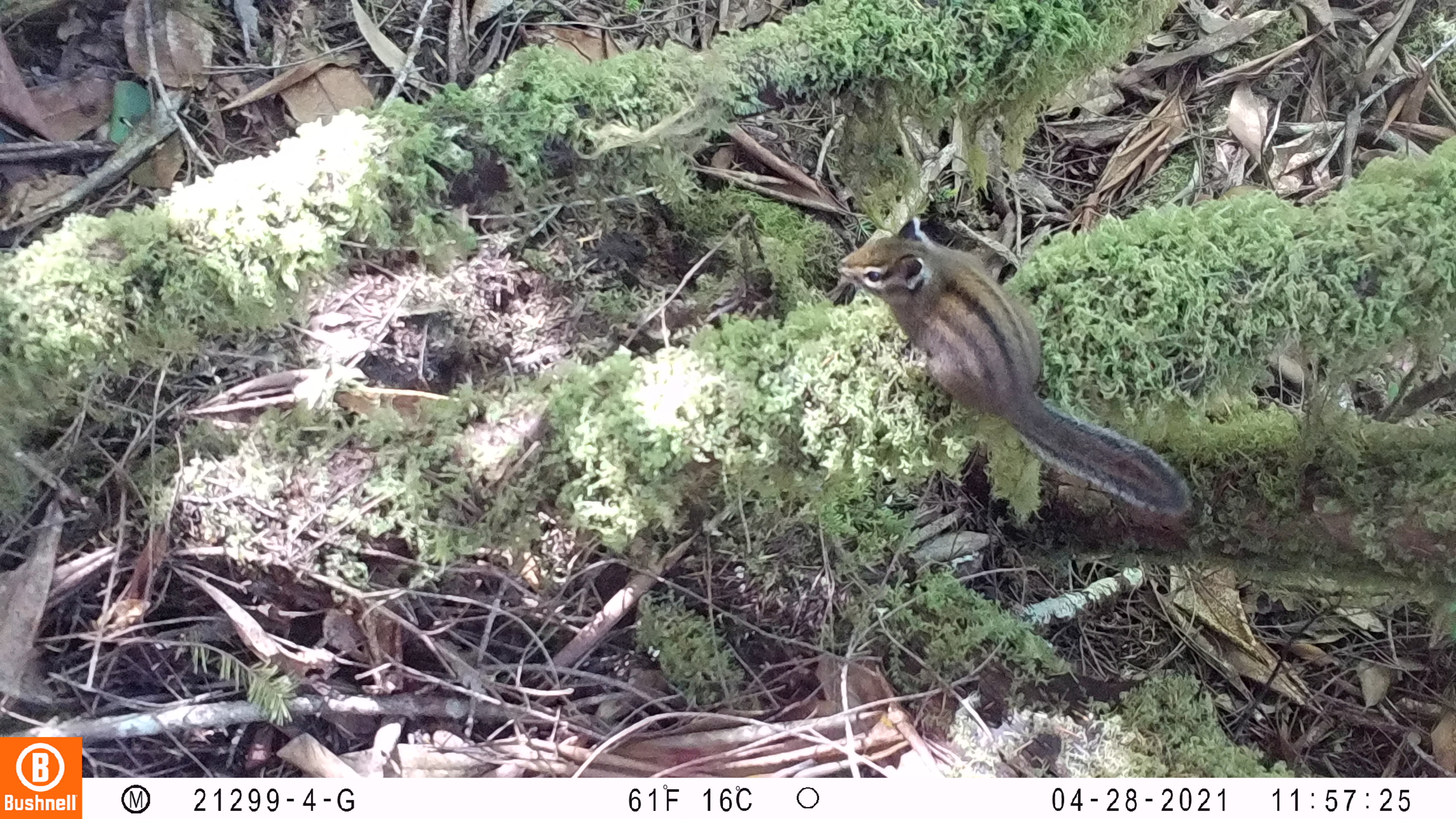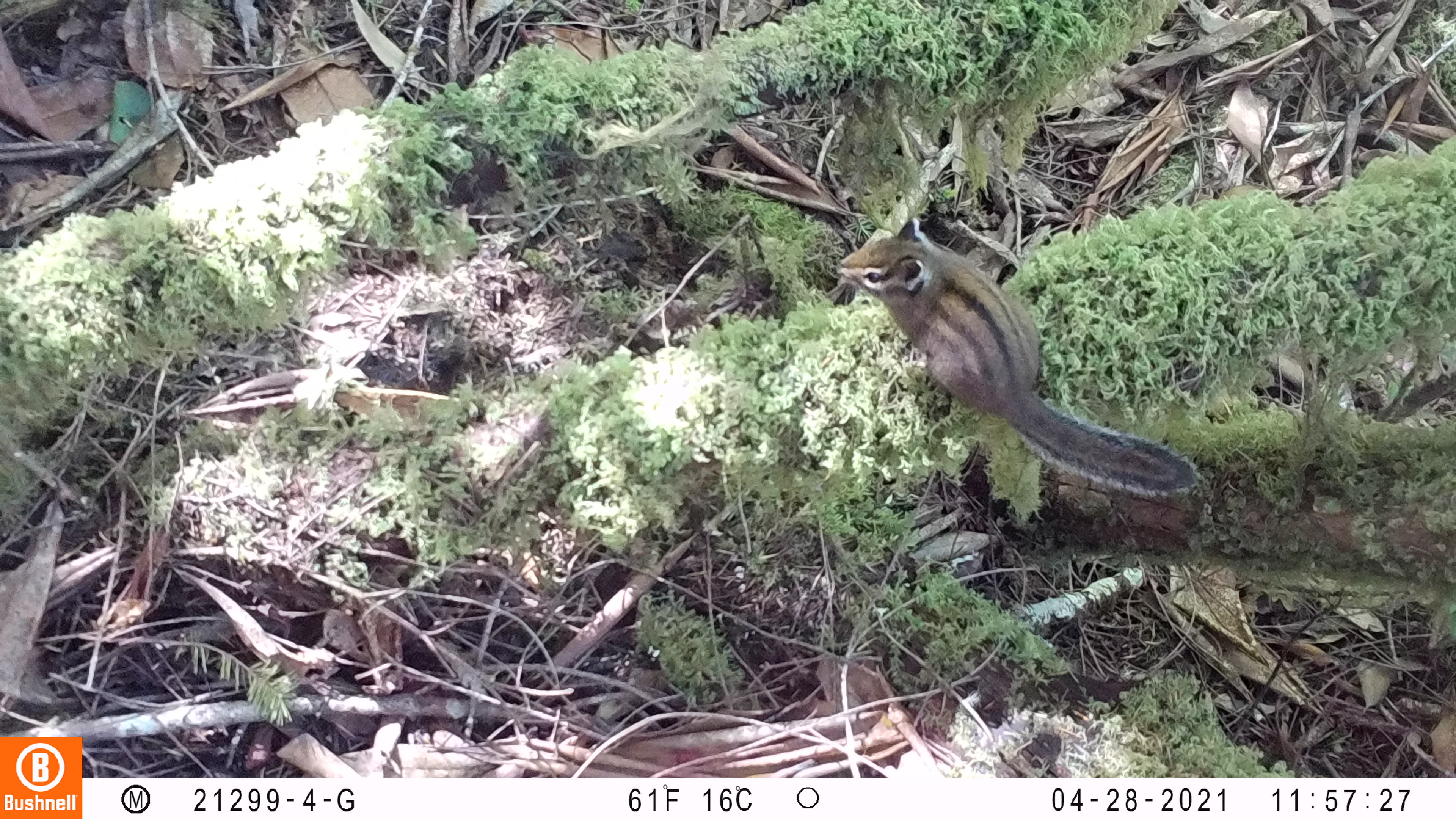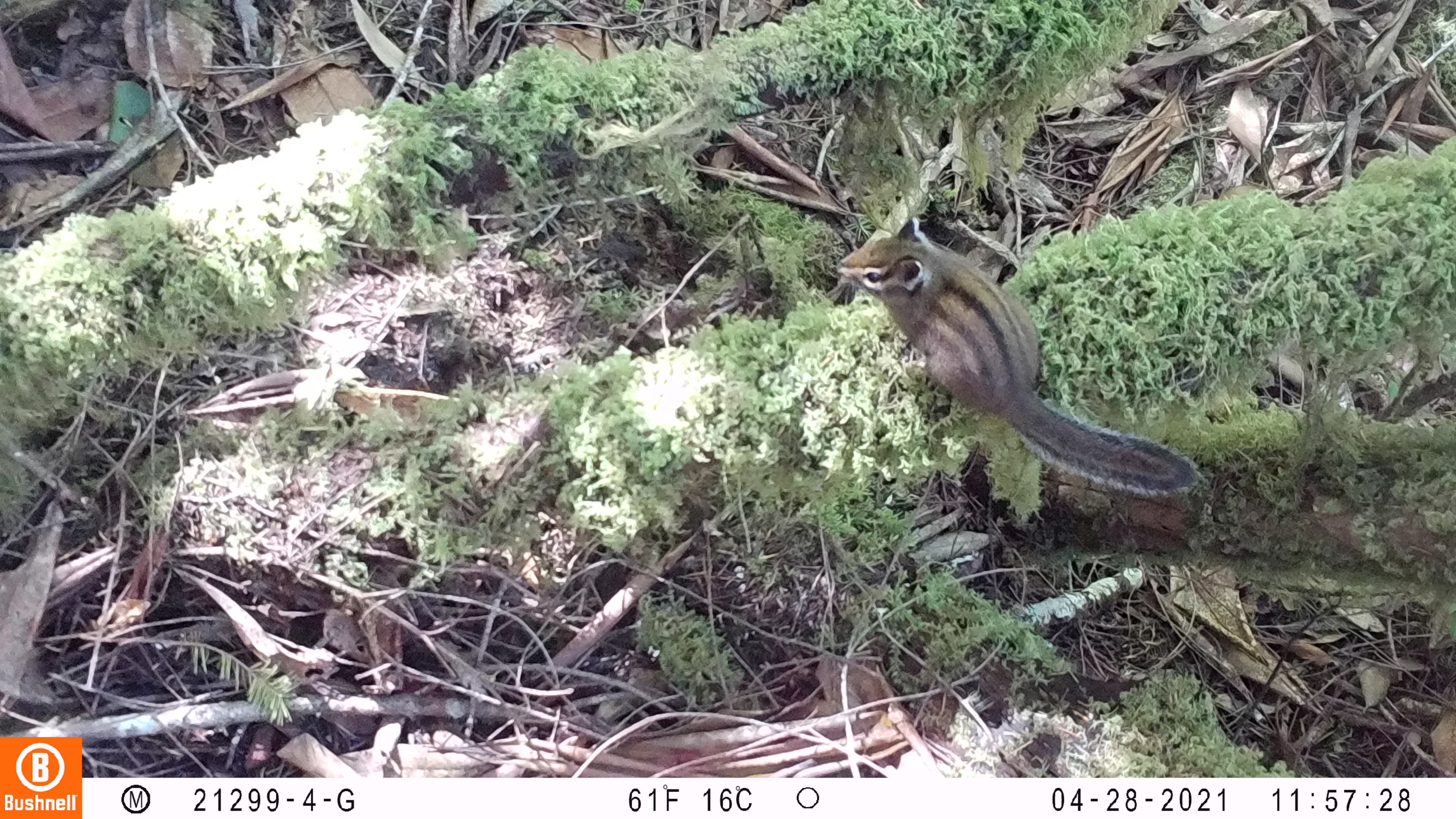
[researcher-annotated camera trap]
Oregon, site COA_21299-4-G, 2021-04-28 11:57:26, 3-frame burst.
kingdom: Animalia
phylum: Chordata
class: Mammalia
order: Rodentia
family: Sciuridae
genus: Neotamias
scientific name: Neotamias townsendii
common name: townsend's chipmunk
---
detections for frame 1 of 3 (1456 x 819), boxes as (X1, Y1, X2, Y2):
townsend's chipmunk: (837, 233, 1200, 526)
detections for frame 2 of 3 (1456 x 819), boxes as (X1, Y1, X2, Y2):
townsend's chipmunk: (832, 229, 1202, 502)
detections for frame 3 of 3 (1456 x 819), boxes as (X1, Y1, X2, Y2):
townsend's chipmunk: (832, 222, 1207, 504)